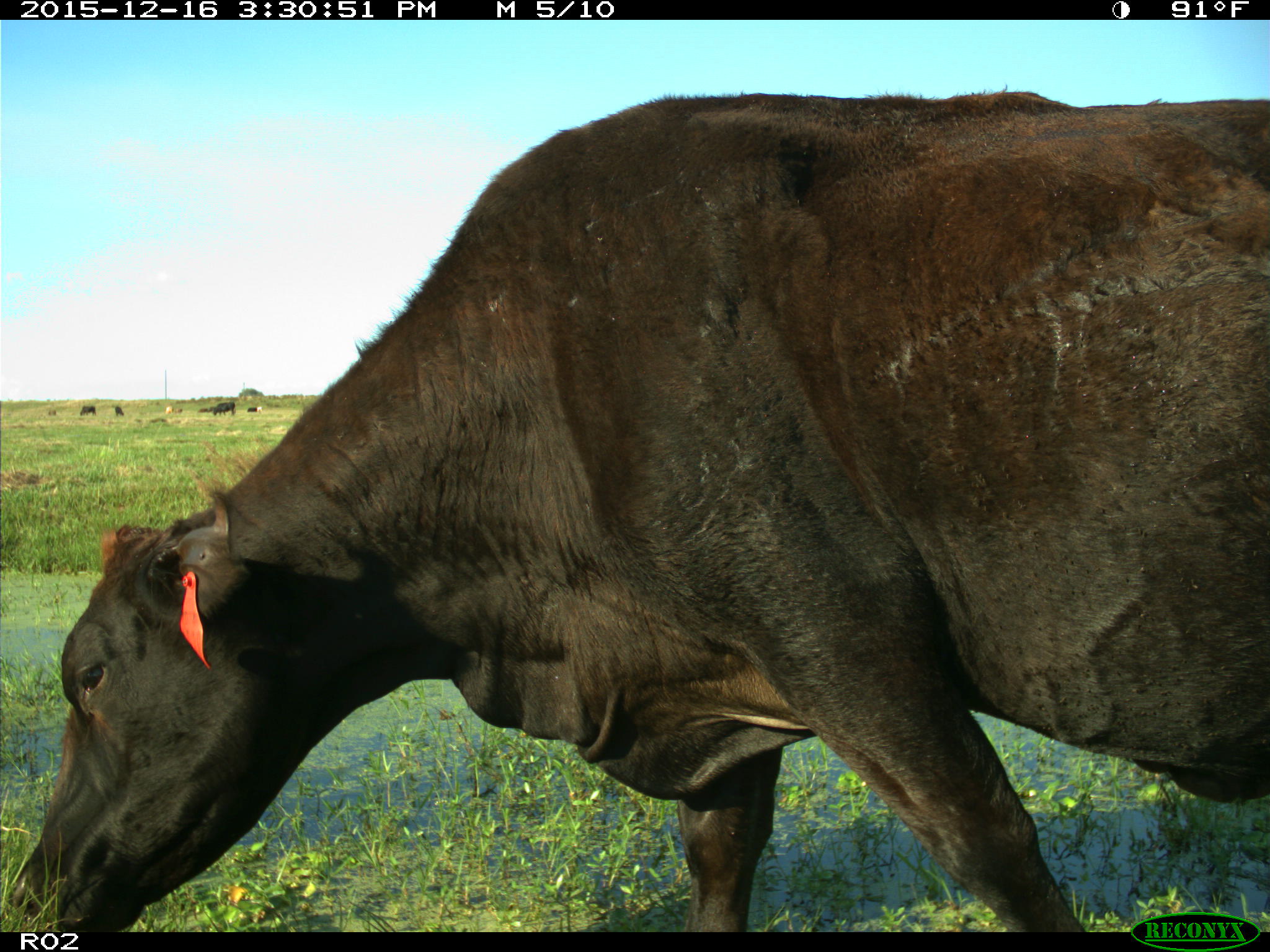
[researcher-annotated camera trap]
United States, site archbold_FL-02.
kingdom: Animalia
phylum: Chordata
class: Mammalia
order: Artiodactyla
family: Bovidae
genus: Bos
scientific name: Bos taurus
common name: domestic cow